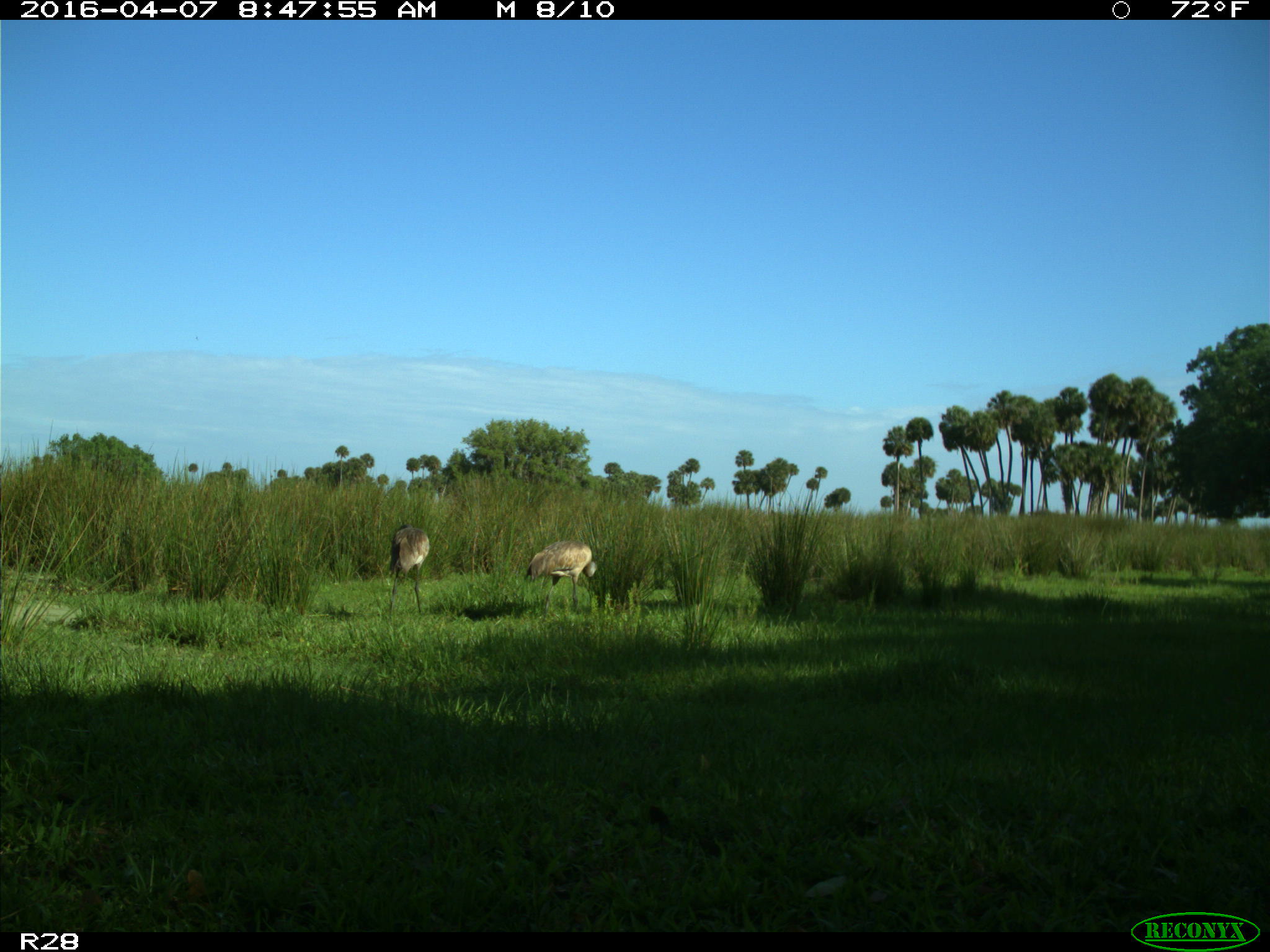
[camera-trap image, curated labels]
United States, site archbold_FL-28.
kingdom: Animalia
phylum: Chordata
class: Aves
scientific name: Aves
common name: birds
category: unidentified bird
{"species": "unidentified bird (birds) (Aves)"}